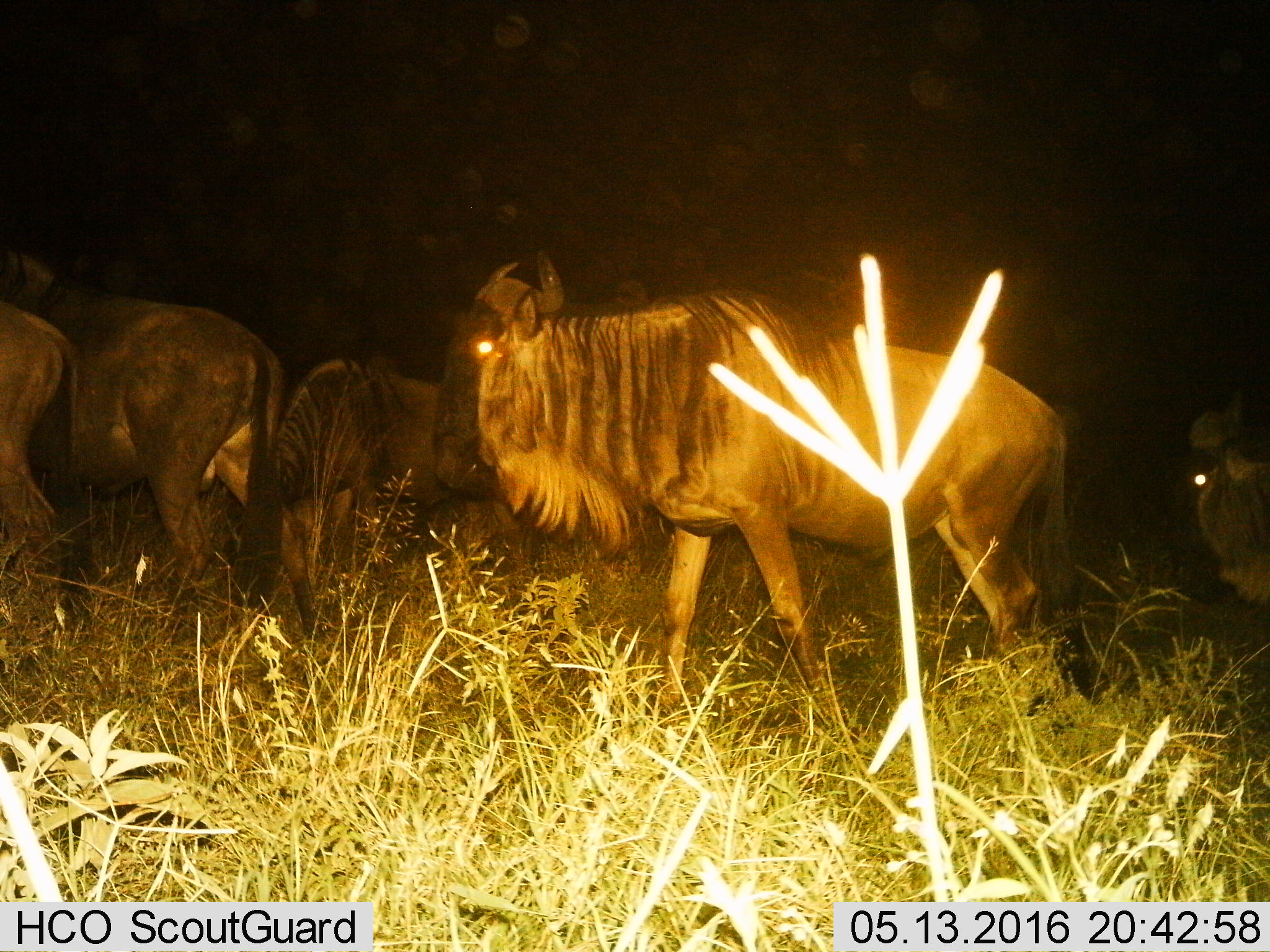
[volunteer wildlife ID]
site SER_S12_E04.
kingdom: Animalia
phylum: Chordata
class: Mammalia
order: Artiodactyla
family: Bovidae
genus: Connochaetes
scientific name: Connochaetes taurinus taurinus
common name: blue wildebeest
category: wildebeestblue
Wildebeestblue (blue wildebeest) (Connochaetes taurinus taurinus), count 5. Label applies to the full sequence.